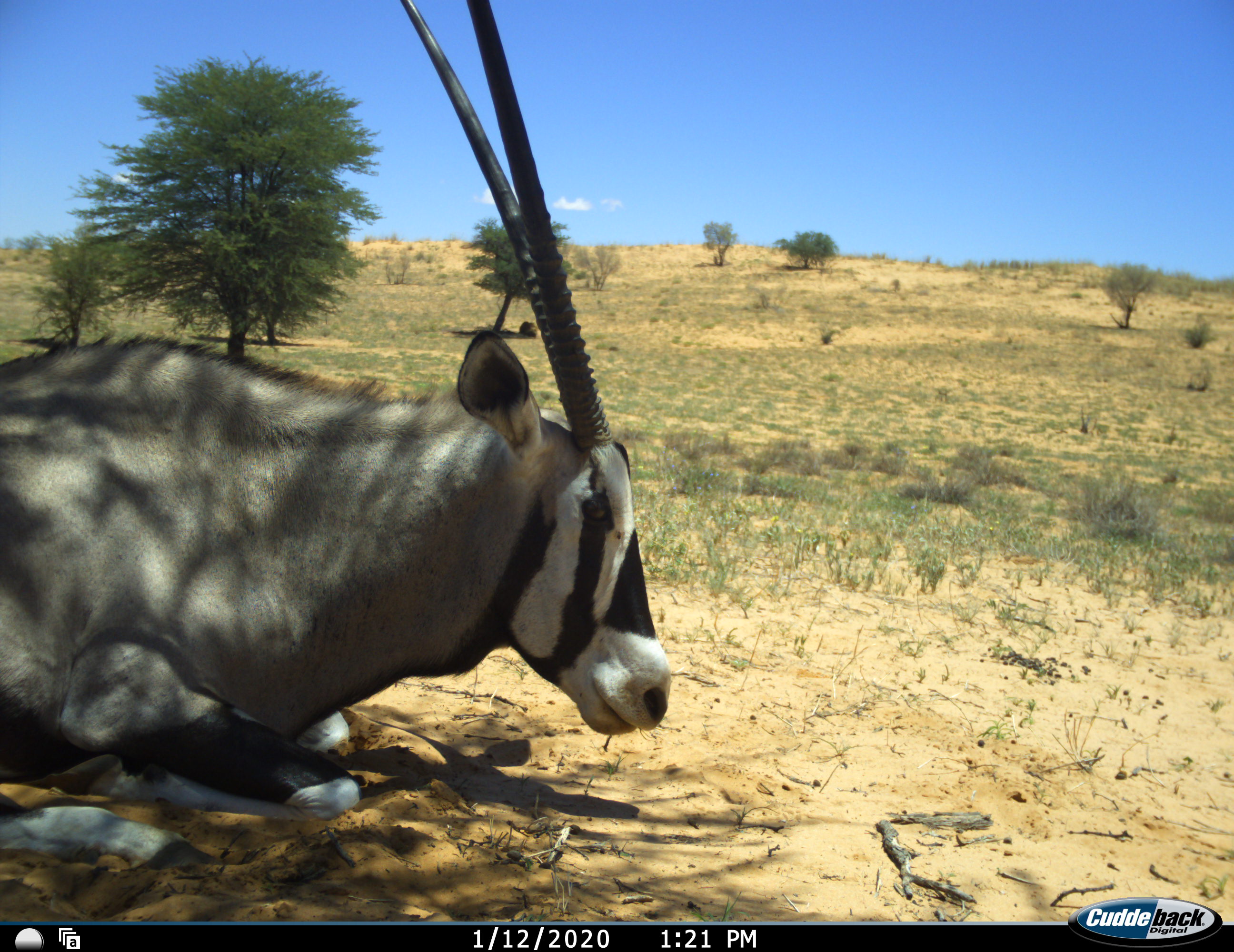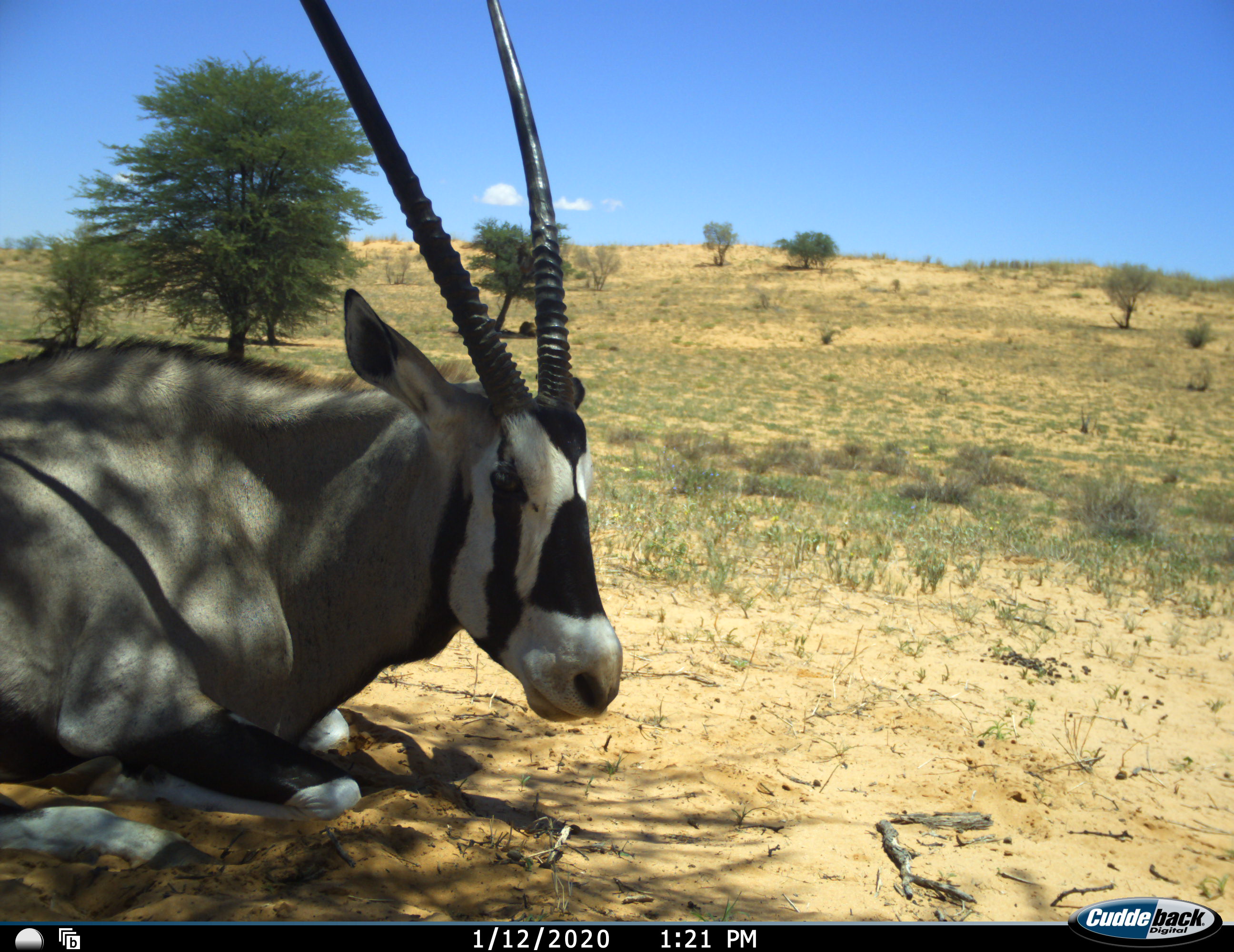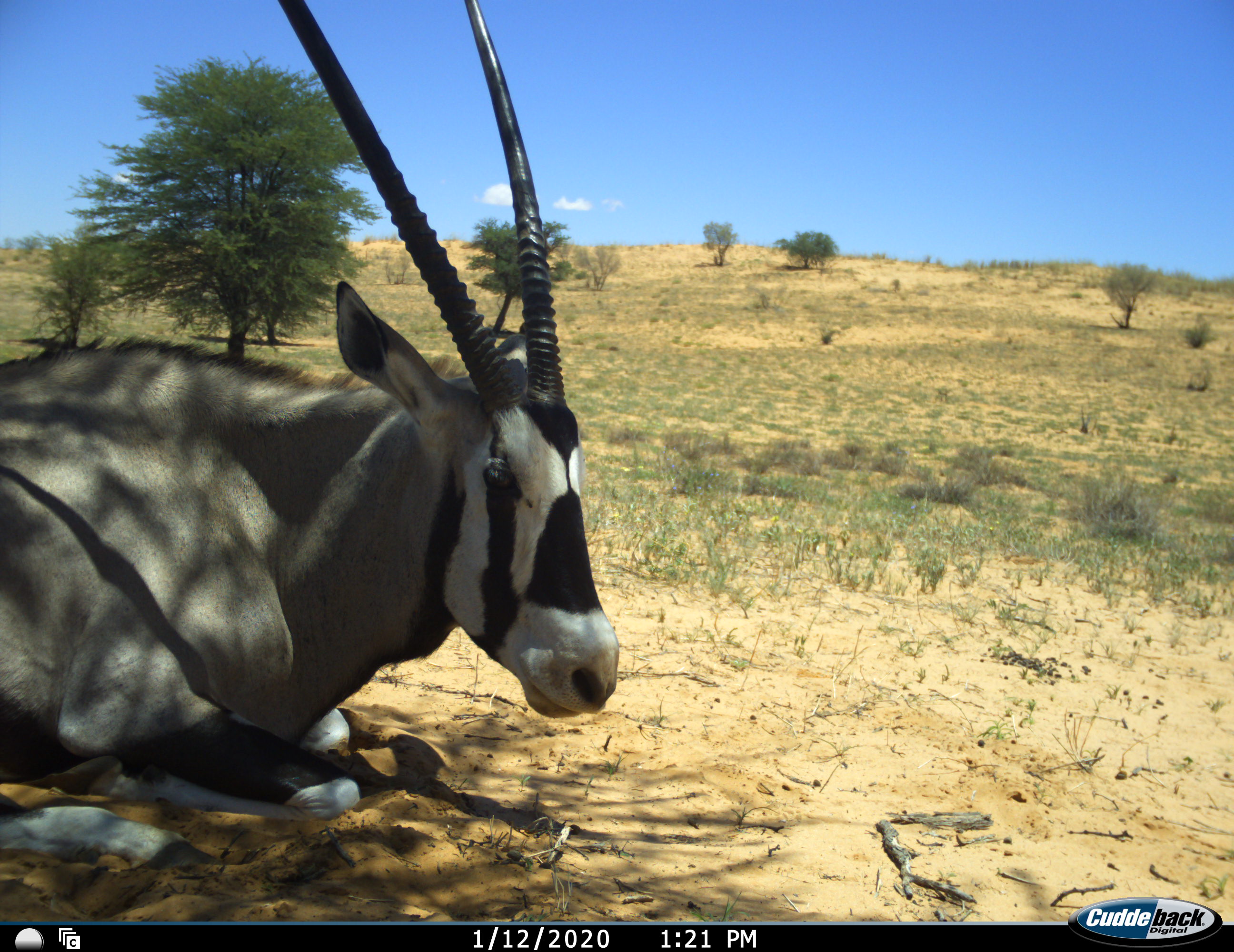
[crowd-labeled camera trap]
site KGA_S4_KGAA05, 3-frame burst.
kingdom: Animalia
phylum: Chordata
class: Mammalia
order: Artiodactyla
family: Bovidae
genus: Oryx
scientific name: Oryx gazella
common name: gemsbok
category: oryx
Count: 1.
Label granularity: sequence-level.